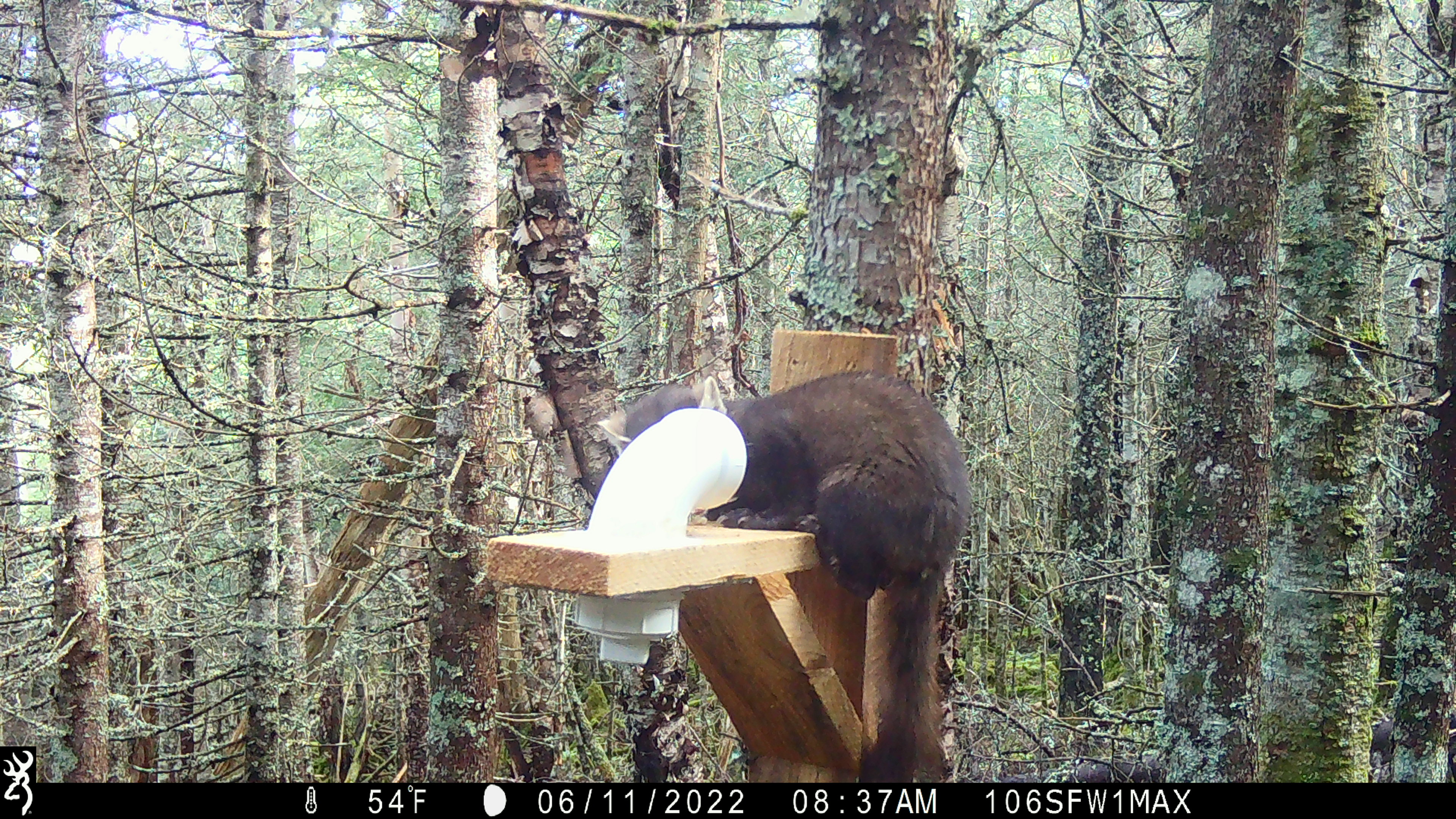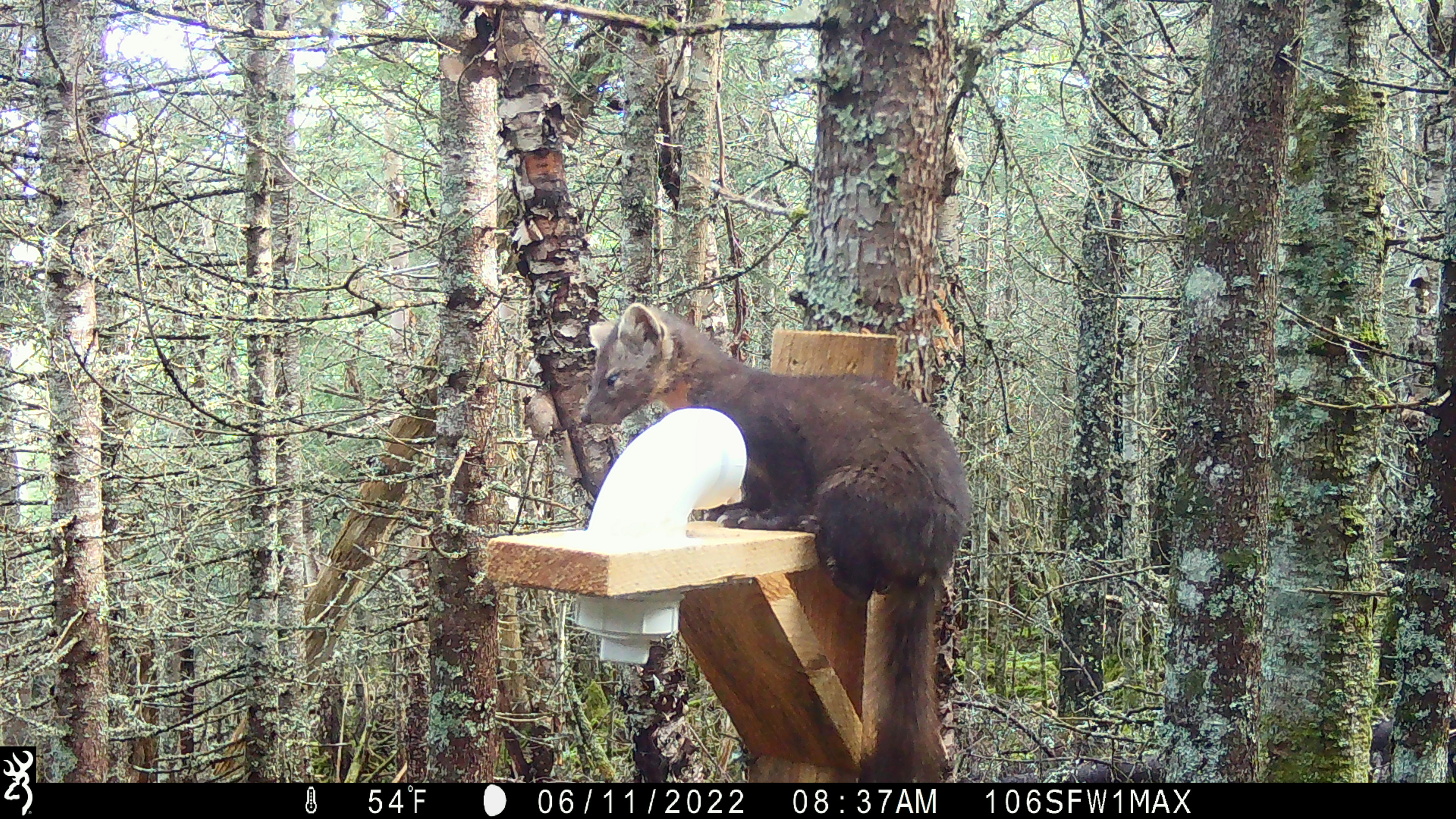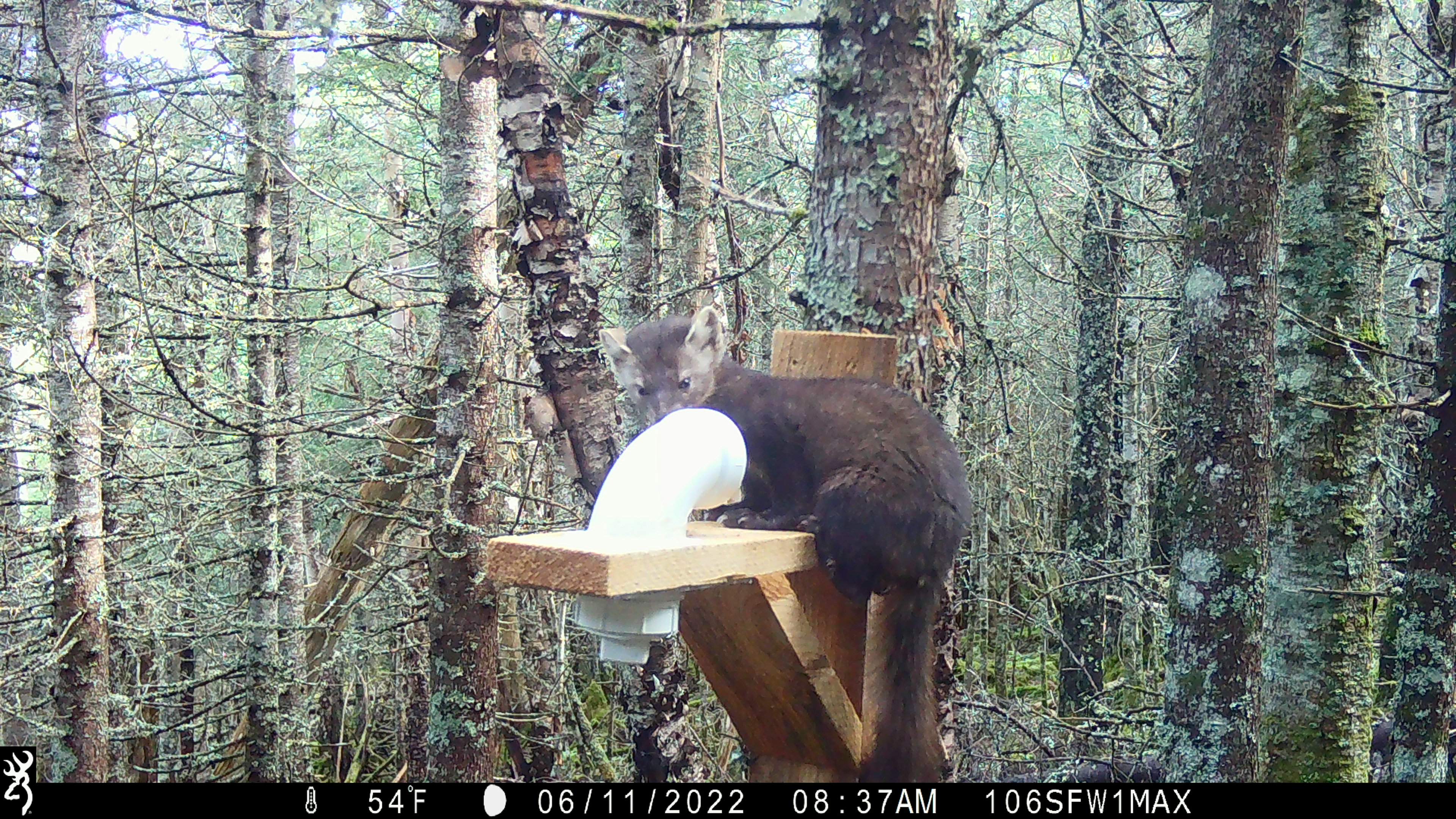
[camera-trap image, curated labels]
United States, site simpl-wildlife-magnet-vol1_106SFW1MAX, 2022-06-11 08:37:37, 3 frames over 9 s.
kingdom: Animalia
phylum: Chordata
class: Mammalia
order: Carnivora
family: Mustelidae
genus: Martes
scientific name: Martes americana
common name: american marten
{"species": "american marten (Martes americana)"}